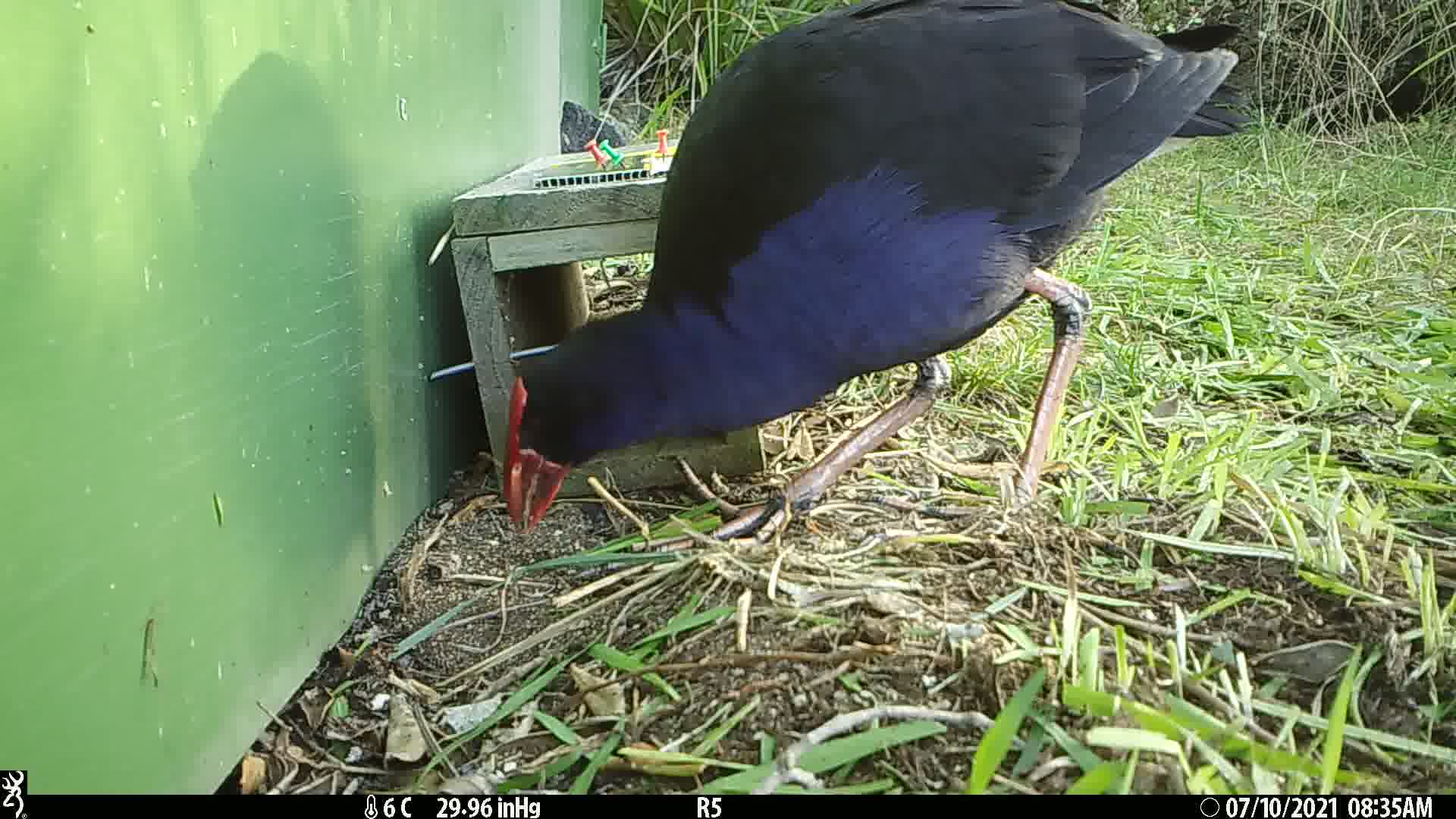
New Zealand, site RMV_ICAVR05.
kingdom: Animalia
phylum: Chordata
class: Aves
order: Gruiformes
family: Rallidae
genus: Porphyrio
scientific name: Porphyrio melanotus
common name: australasian swamphen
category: pukeko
Pukeko (australasian swamphen) (Porphyrio melanotus).